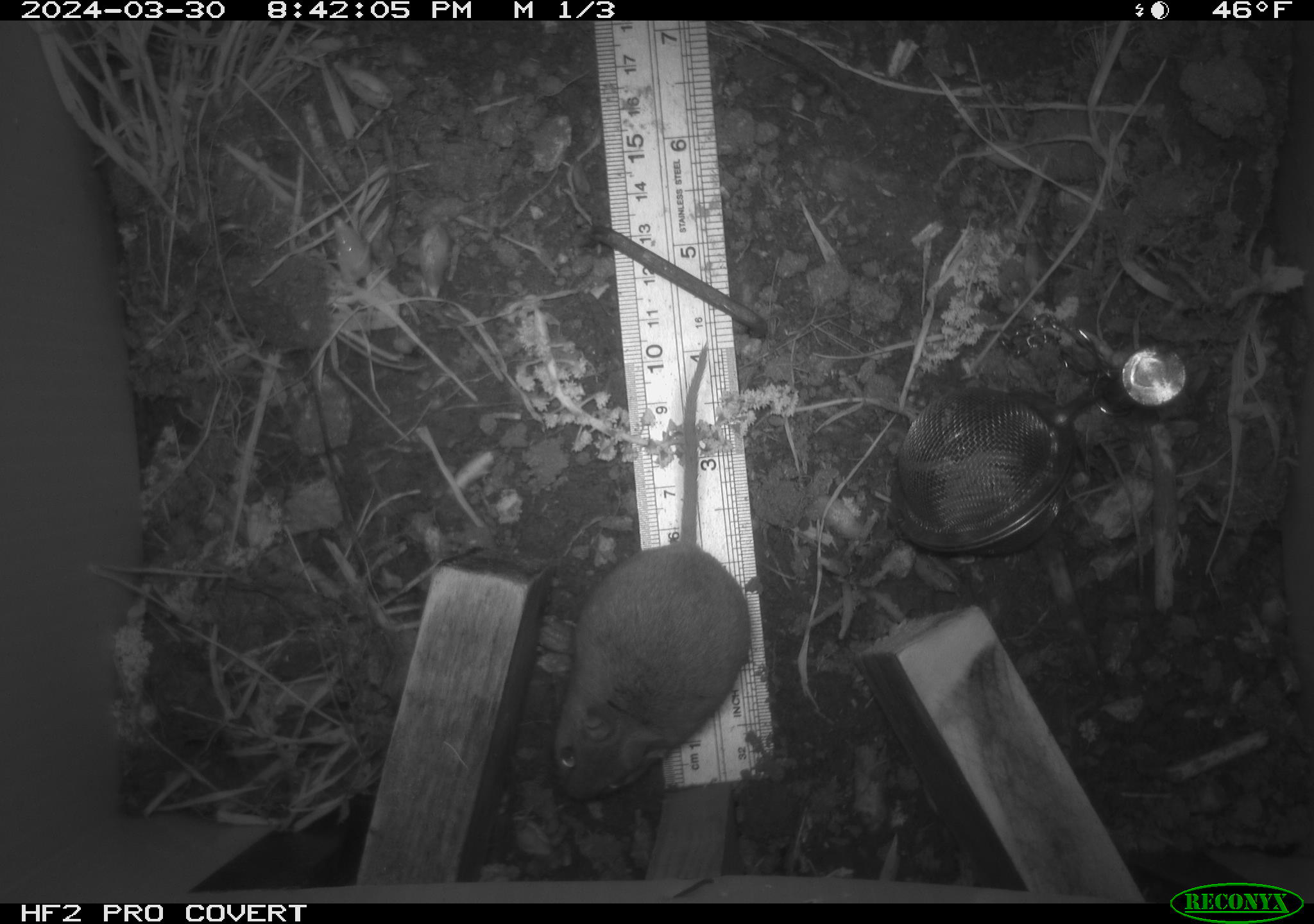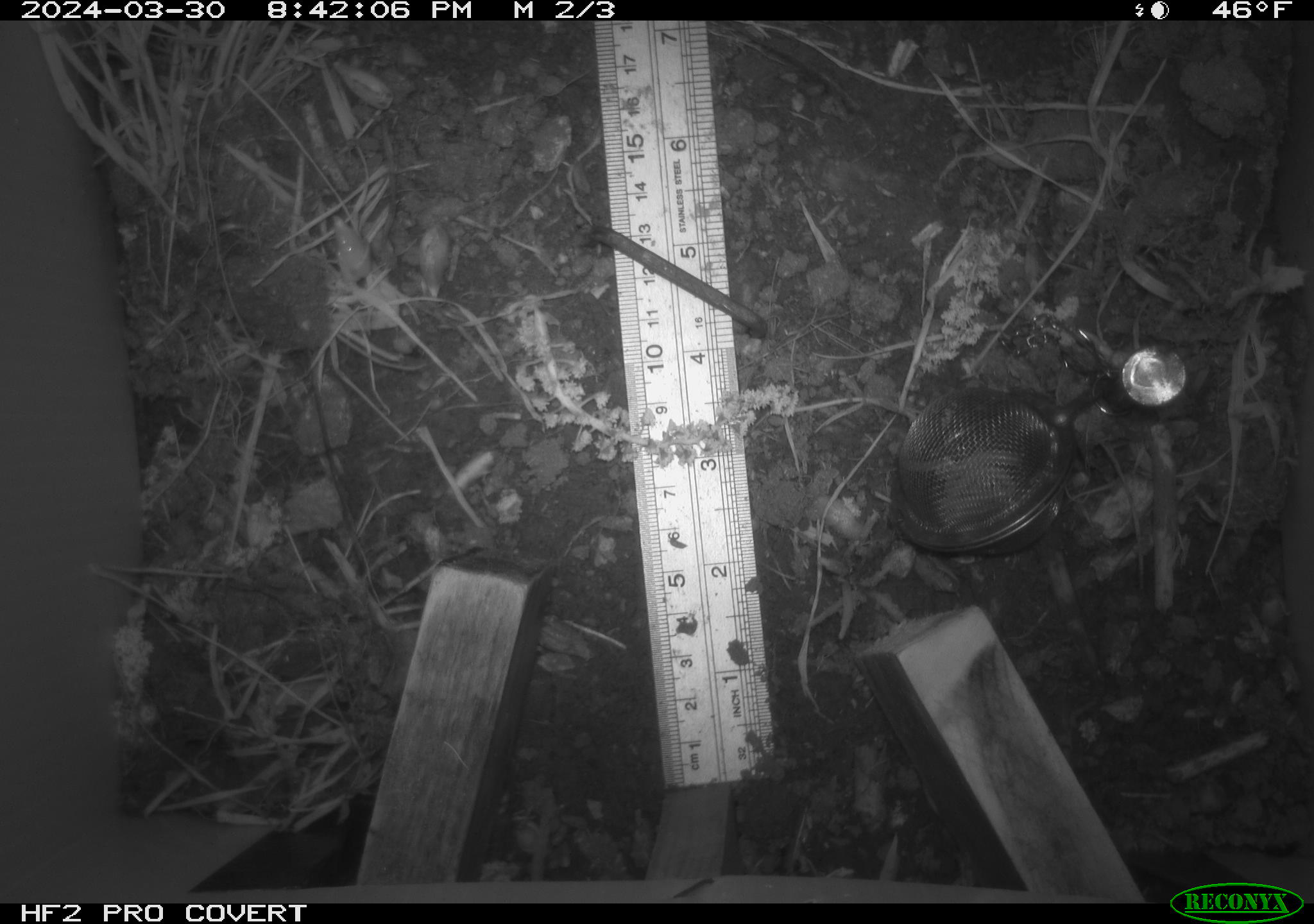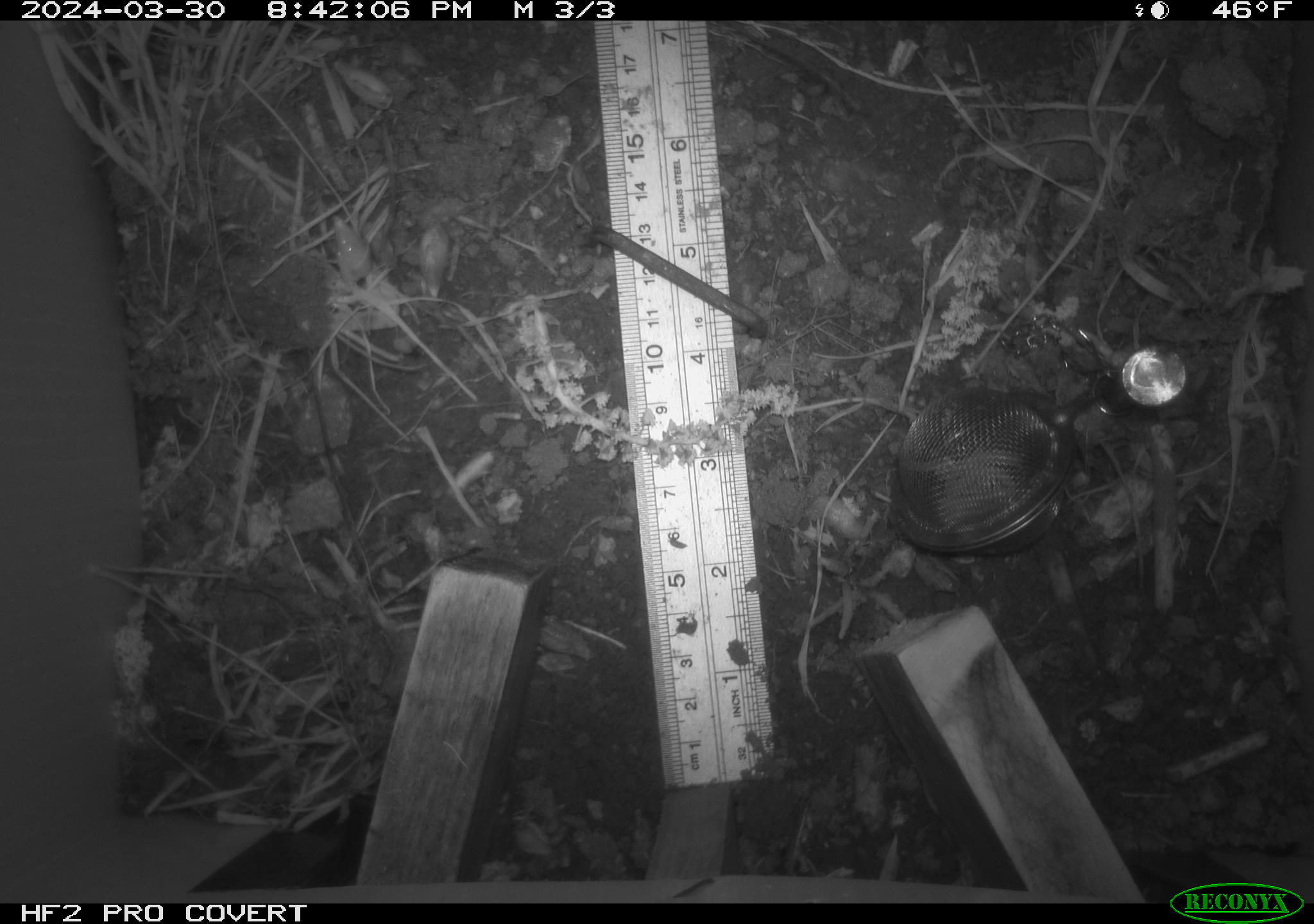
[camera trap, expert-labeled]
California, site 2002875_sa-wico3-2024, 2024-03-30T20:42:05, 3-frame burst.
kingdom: Animalia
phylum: Chordata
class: Mammalia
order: Rodentia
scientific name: Rodentia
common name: mouse species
Mouse species (Rodentia).